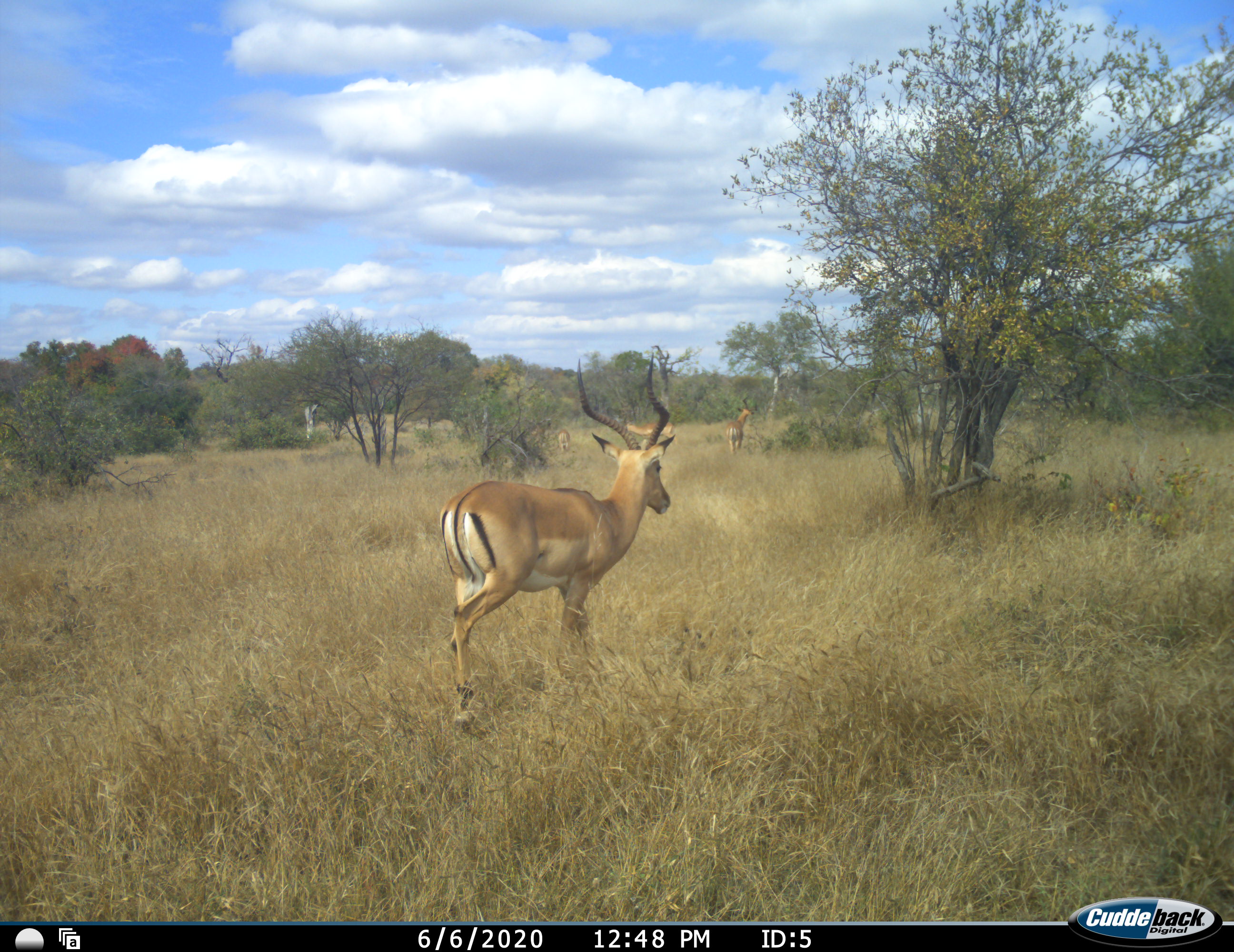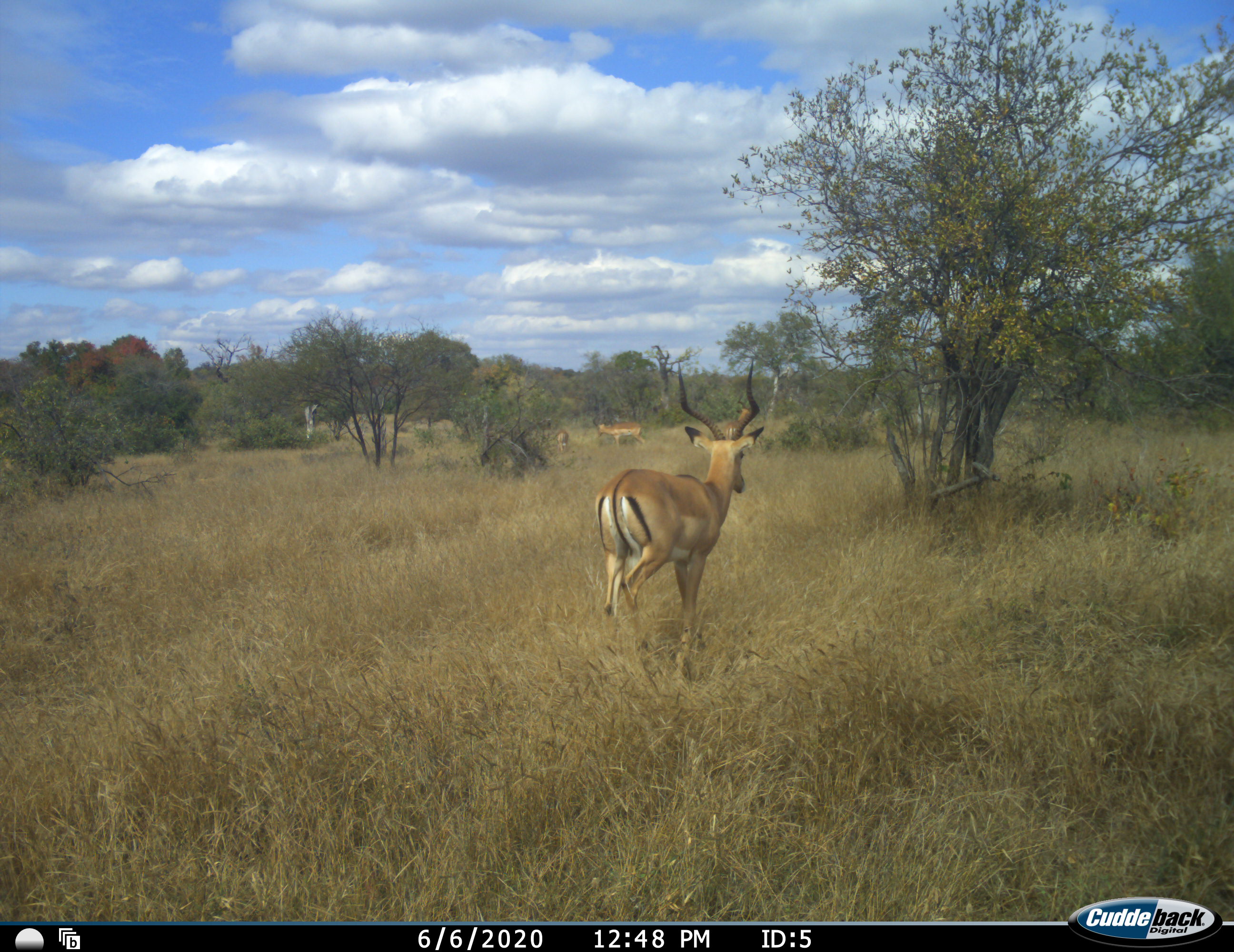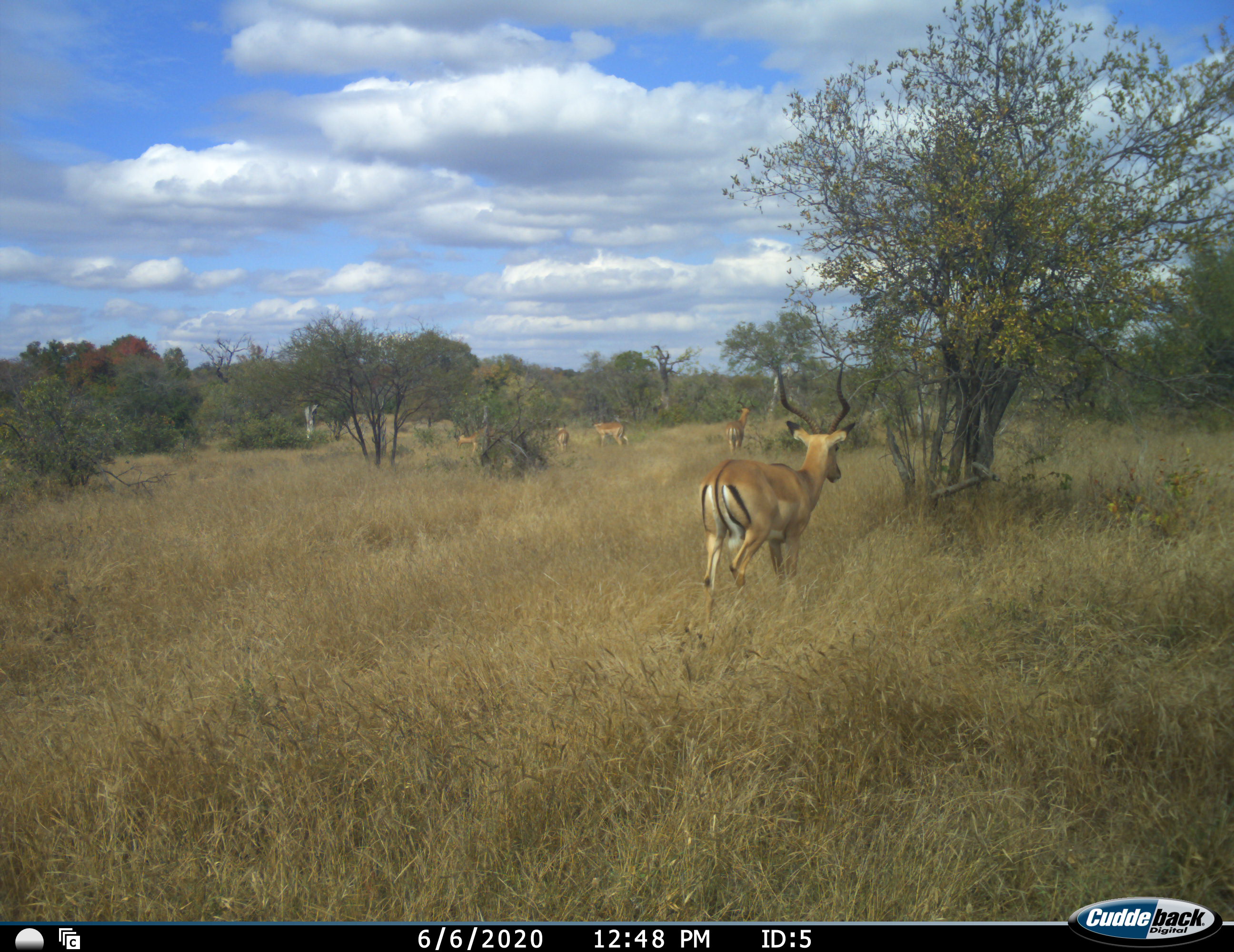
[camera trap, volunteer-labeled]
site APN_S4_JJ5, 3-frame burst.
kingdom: Animalia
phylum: Chordata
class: Mammalia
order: Artiodactyla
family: Bovidae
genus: Aepyceros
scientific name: Aepyceros melampus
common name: impala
Impala (Aepyceros melampus), count 4. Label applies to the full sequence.